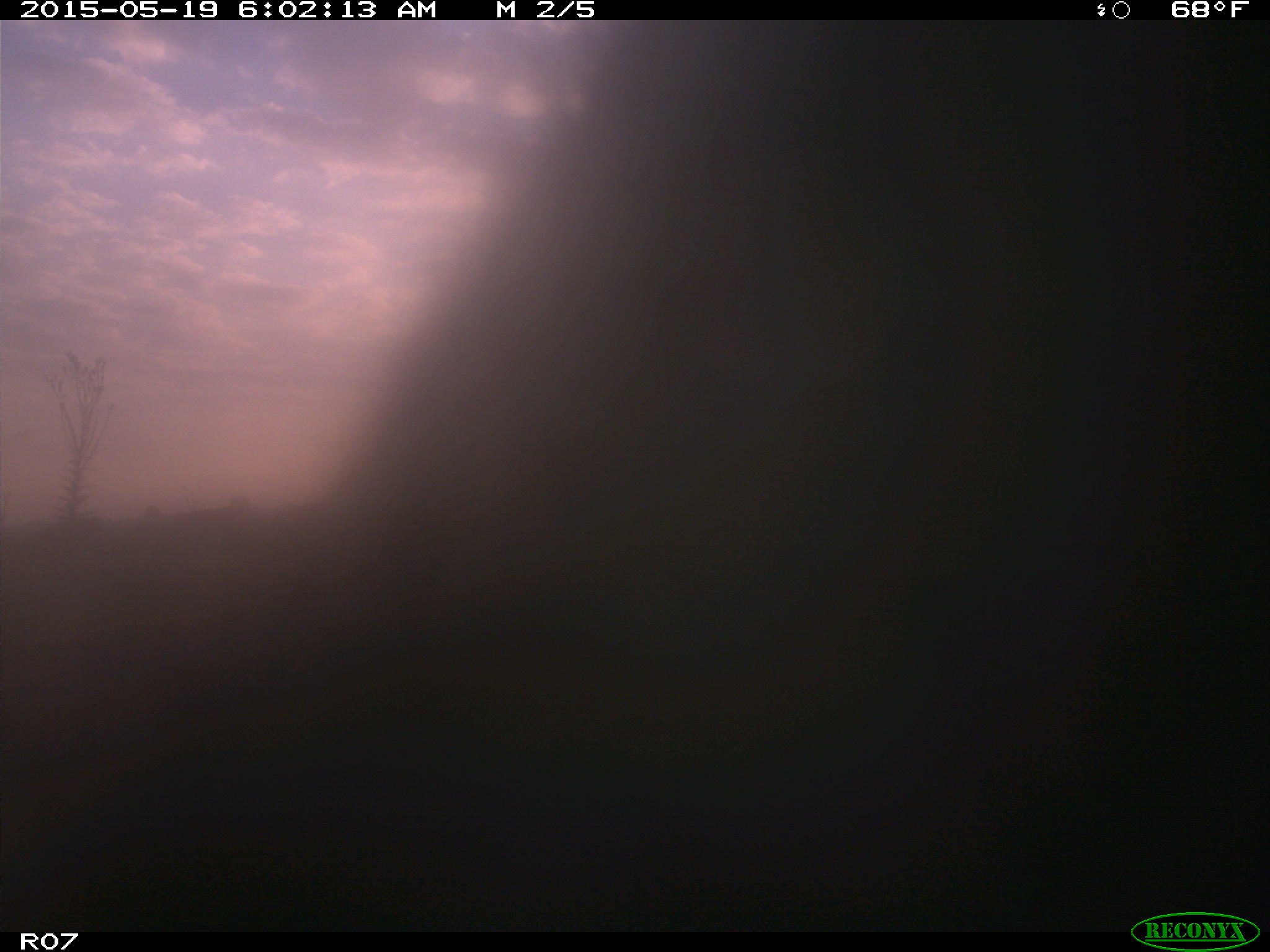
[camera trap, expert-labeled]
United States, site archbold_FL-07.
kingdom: Animalia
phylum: Chordata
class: Mammalia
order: Artiodactyla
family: Bovidae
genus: Bos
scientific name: Bos taurus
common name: domestic cow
Bos taurus (domestic cow).